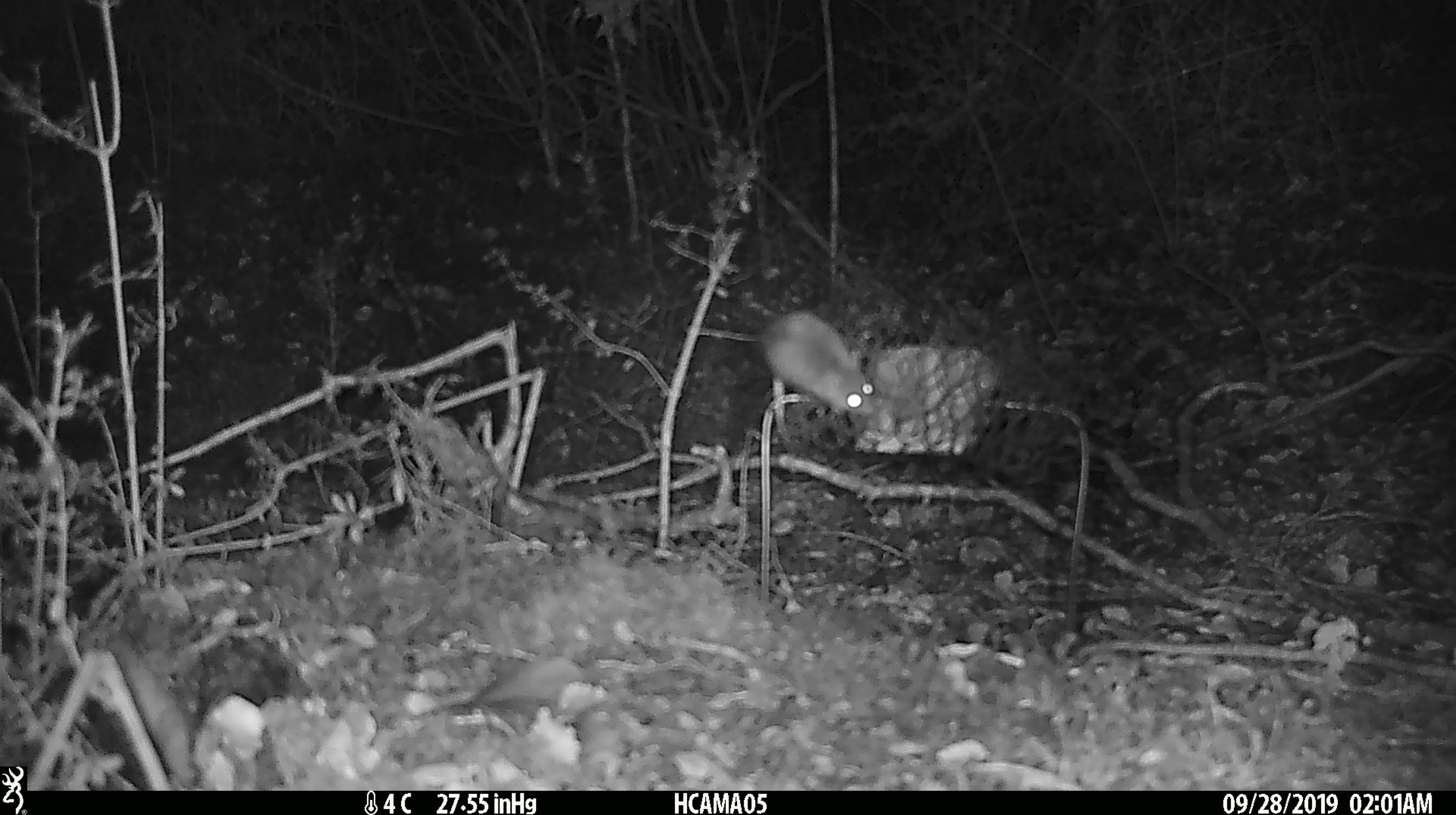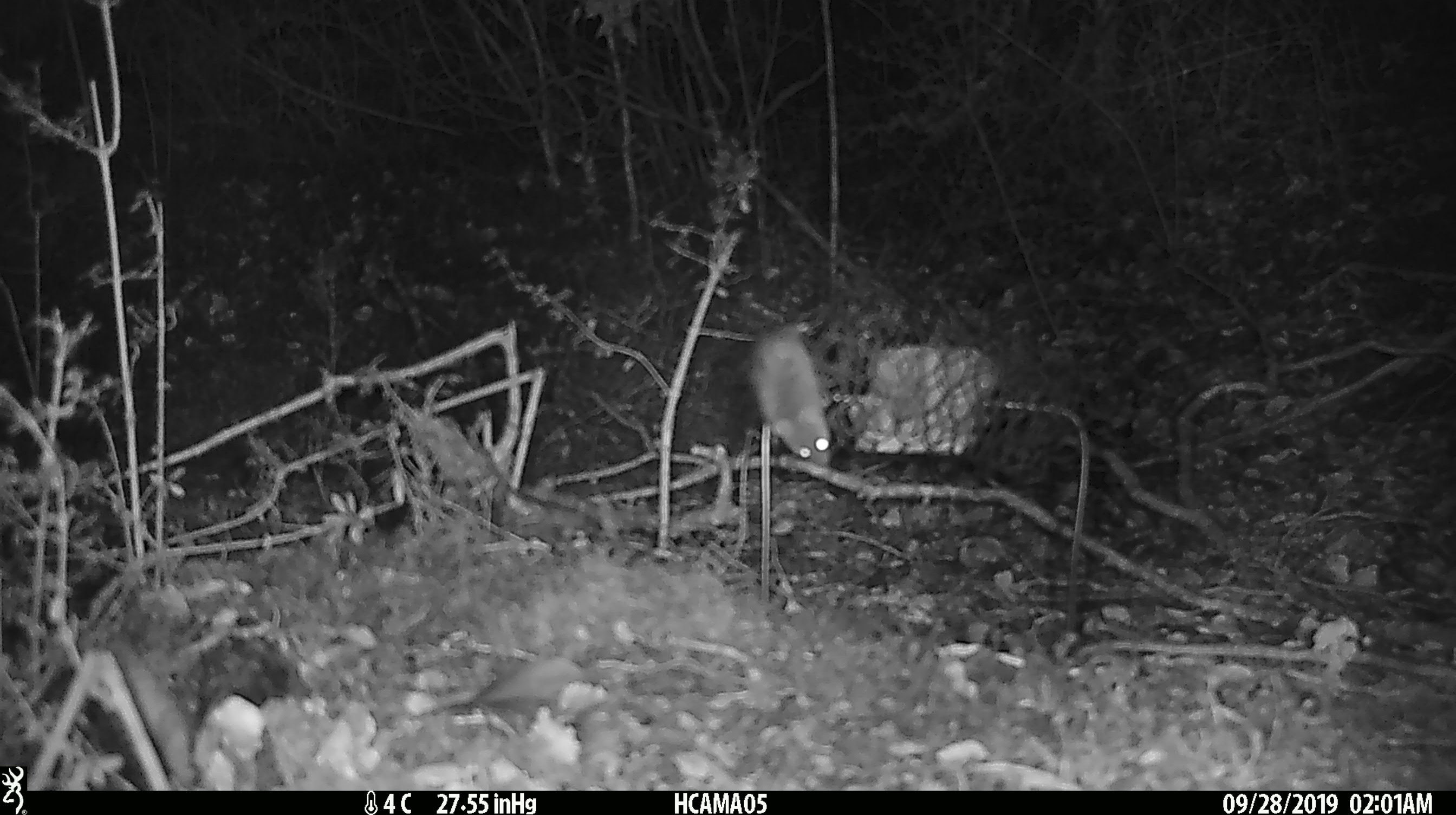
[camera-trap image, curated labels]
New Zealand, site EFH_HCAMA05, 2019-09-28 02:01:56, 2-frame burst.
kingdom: Animalia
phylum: Chordata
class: Mammalia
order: Rodentia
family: Muridae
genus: Mus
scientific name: Mus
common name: mouse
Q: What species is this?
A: Mouse (Mus).